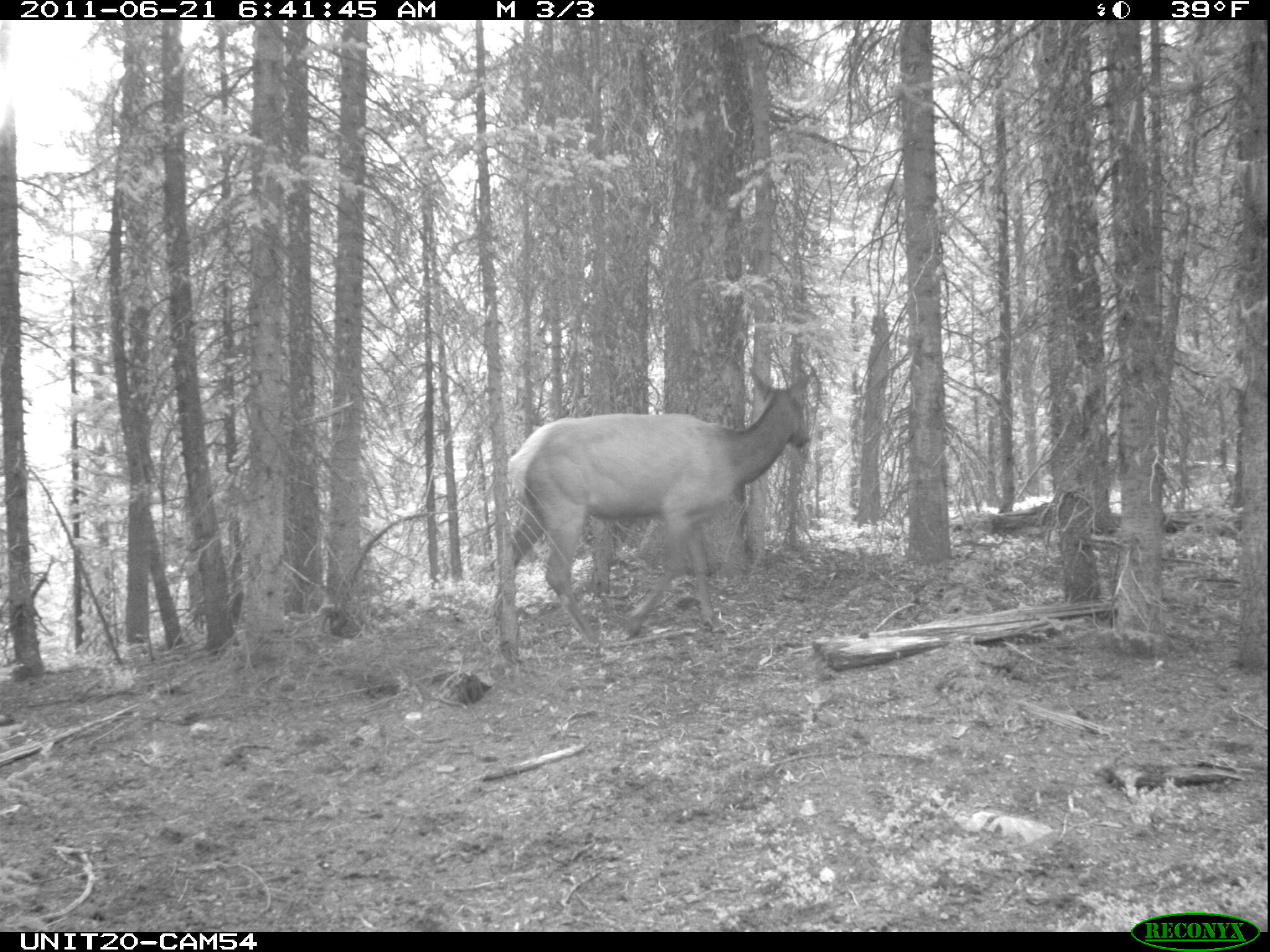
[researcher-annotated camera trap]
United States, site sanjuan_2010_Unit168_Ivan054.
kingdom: Animalia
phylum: Chordata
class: Mammalia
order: Artiodactyla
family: Cervidae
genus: Cervus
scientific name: Cervus elaphus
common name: red deer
Cervus elaphus (red deer).